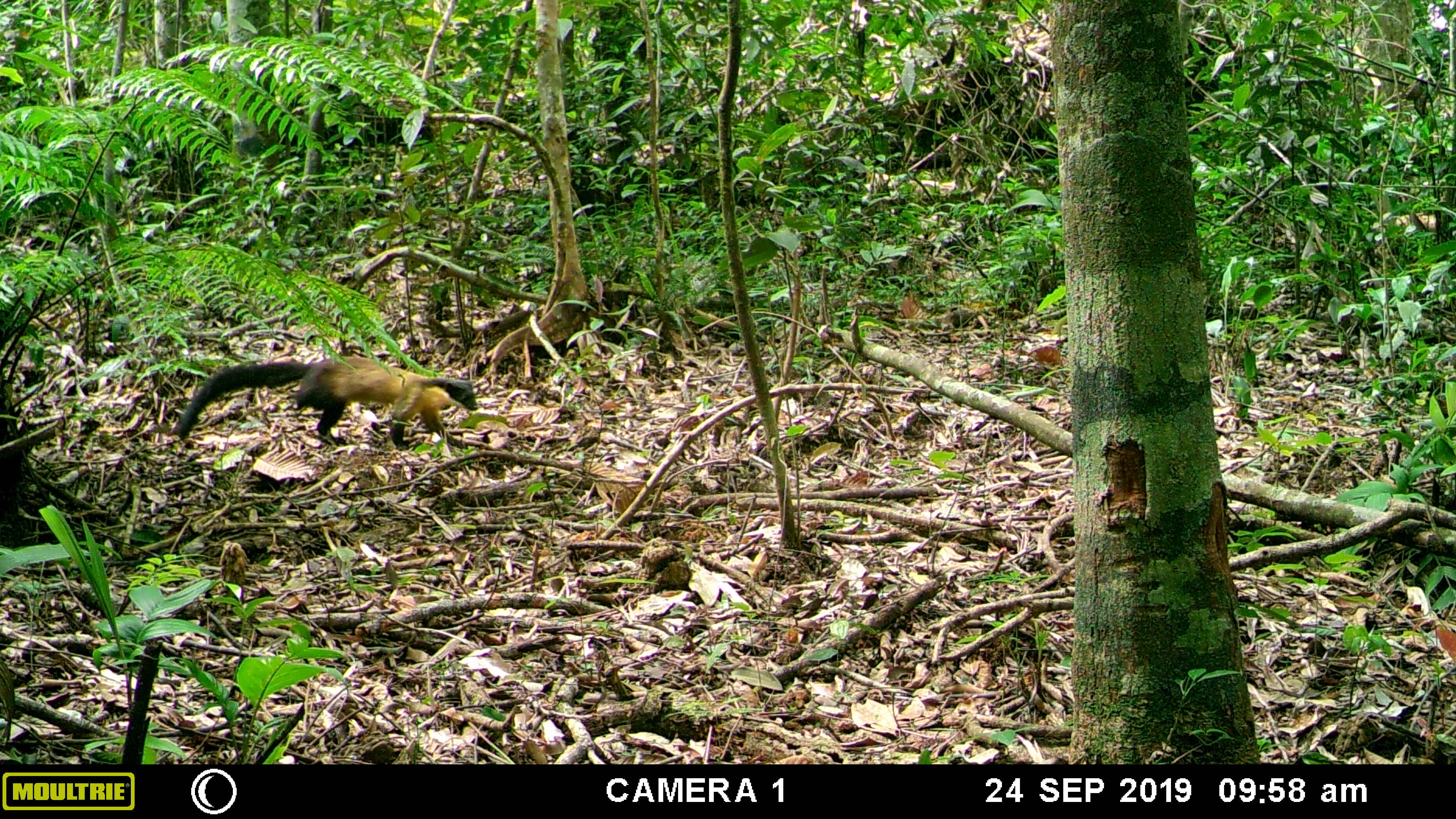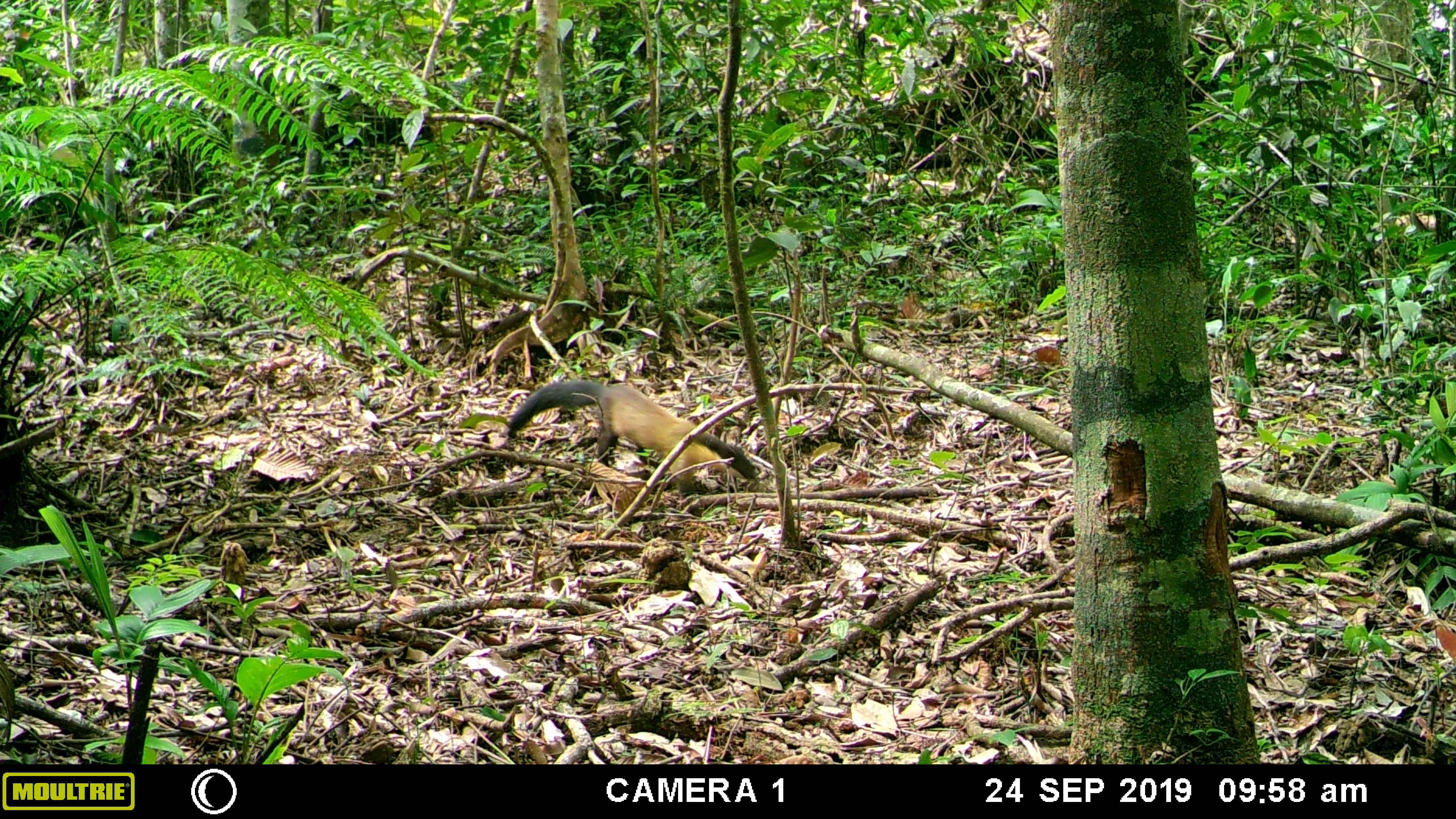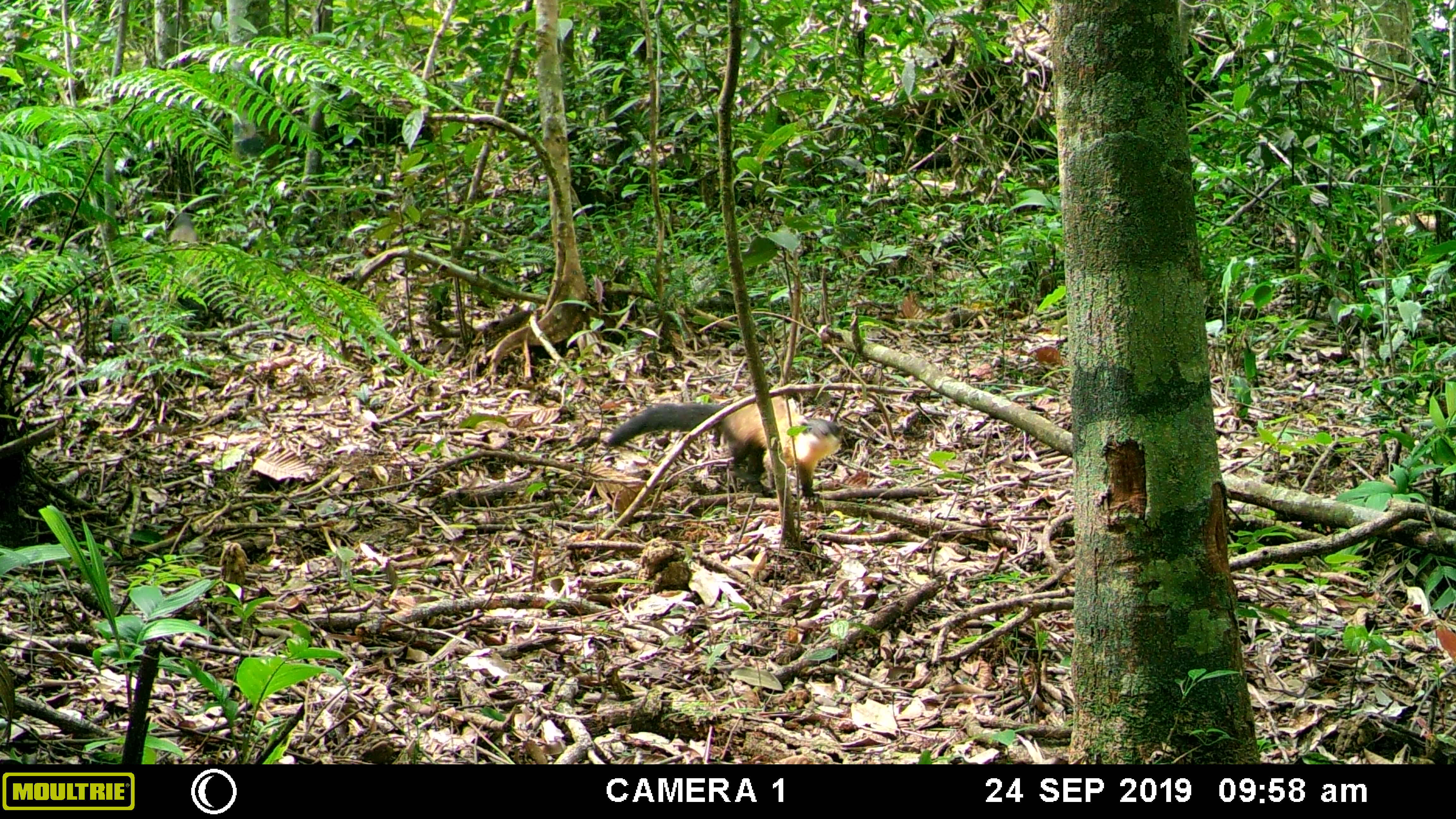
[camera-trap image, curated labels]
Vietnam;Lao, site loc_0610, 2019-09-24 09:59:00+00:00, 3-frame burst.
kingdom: Animalia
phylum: Chordata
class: Mammalia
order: Carnivora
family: Mustelidae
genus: Martes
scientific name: Martes flavigula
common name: yellow-throated marten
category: yellow throated marten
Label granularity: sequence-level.